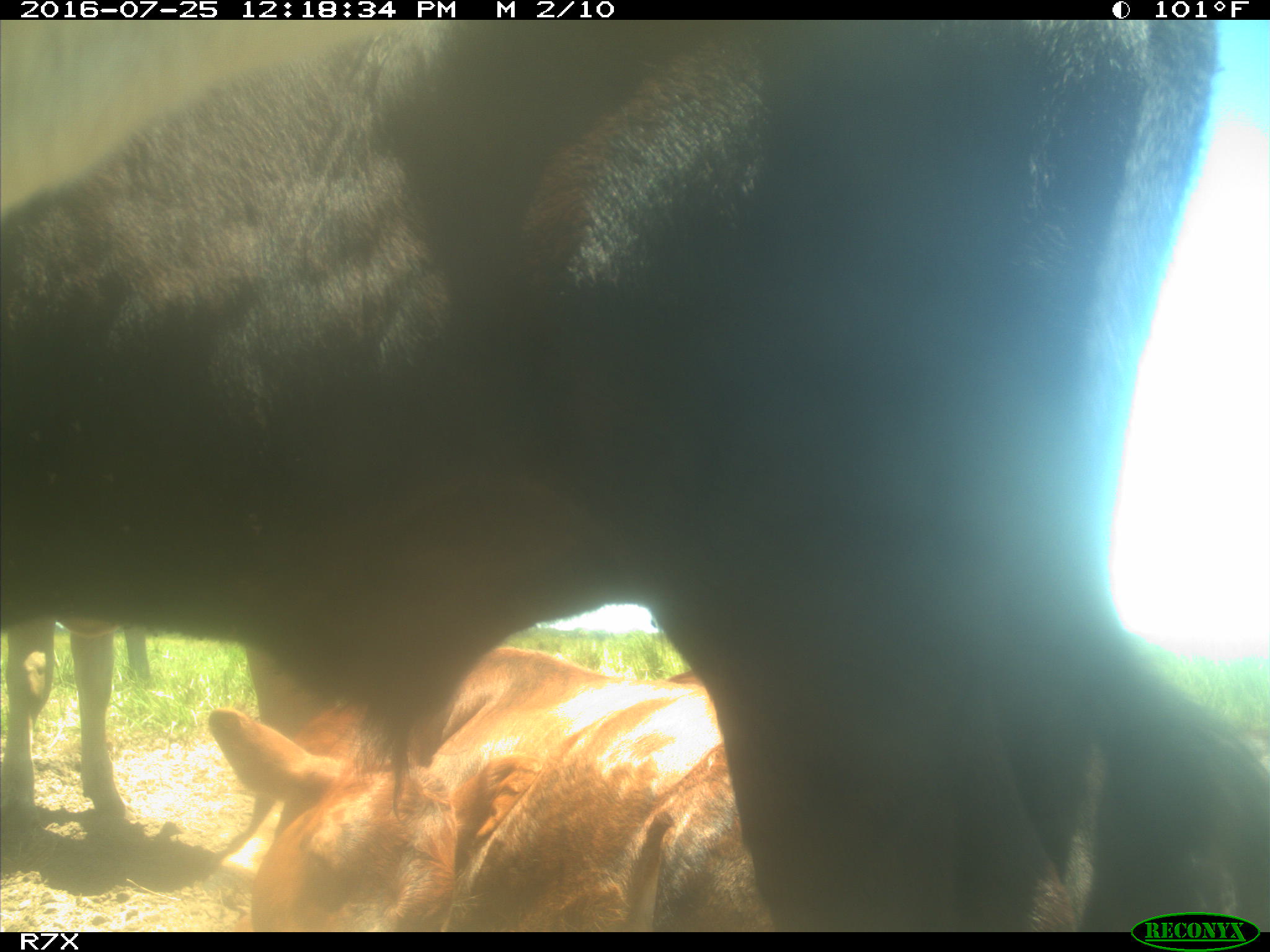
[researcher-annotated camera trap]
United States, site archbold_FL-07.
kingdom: Animalia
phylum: Chordata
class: Mammalia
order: Artiodactyla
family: Bovidae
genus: Bos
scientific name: Bos taurus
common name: domestic cow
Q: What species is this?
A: Bos taurus (domestic cow).